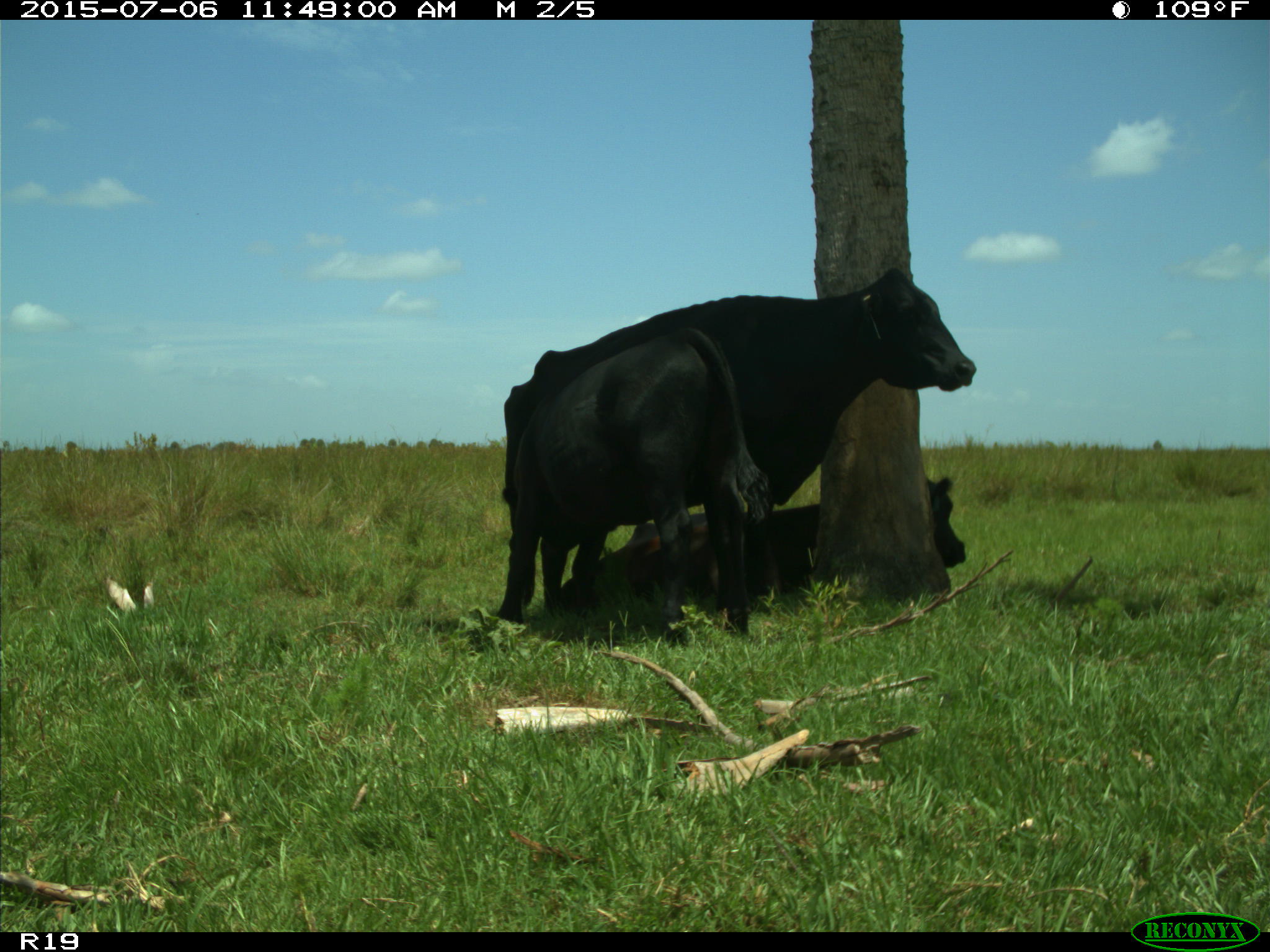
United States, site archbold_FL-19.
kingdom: Animalia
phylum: Chordata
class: Mammalia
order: Artiodactyla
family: Bovidae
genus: Bos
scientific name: Bos taurus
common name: domestic cow